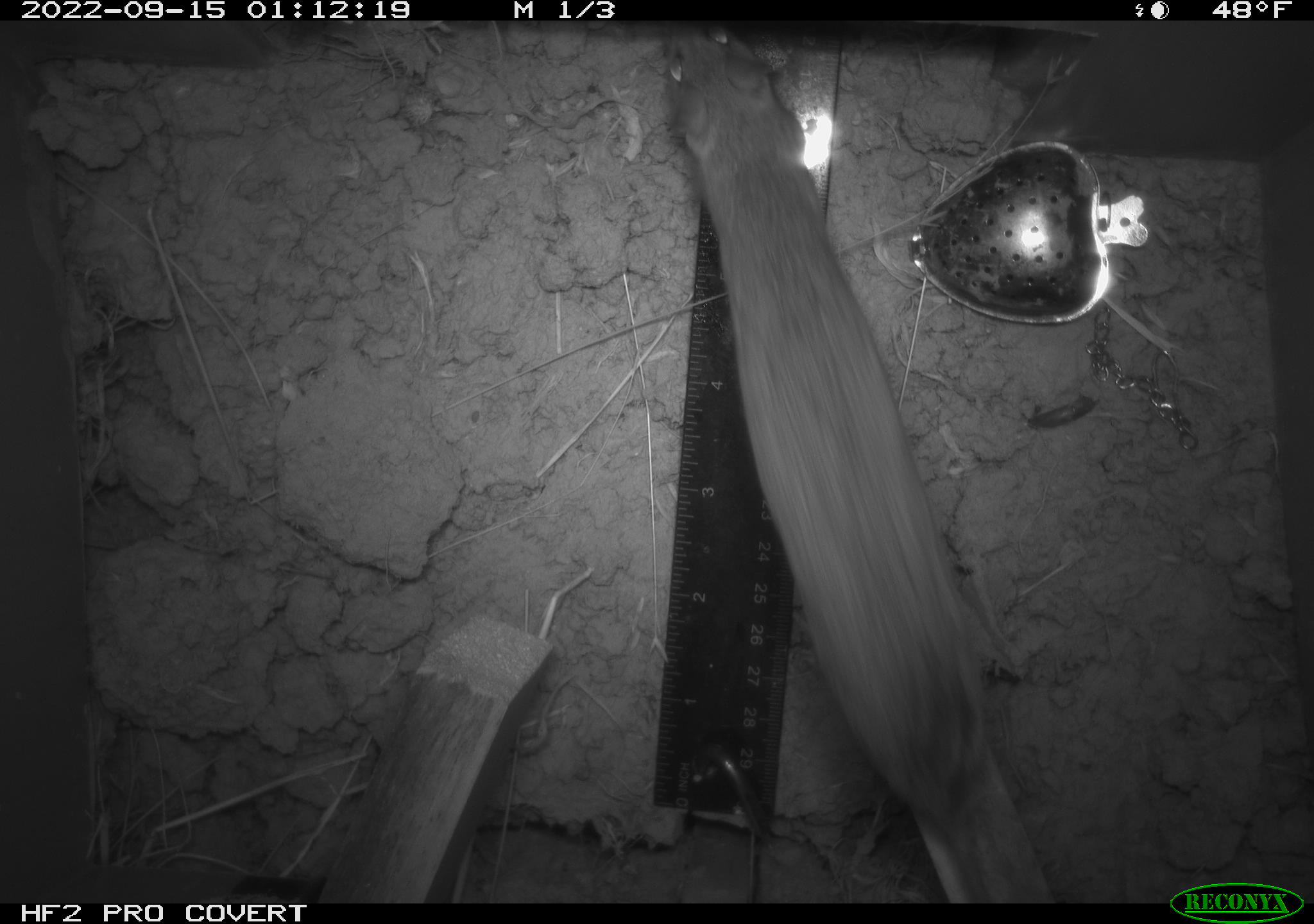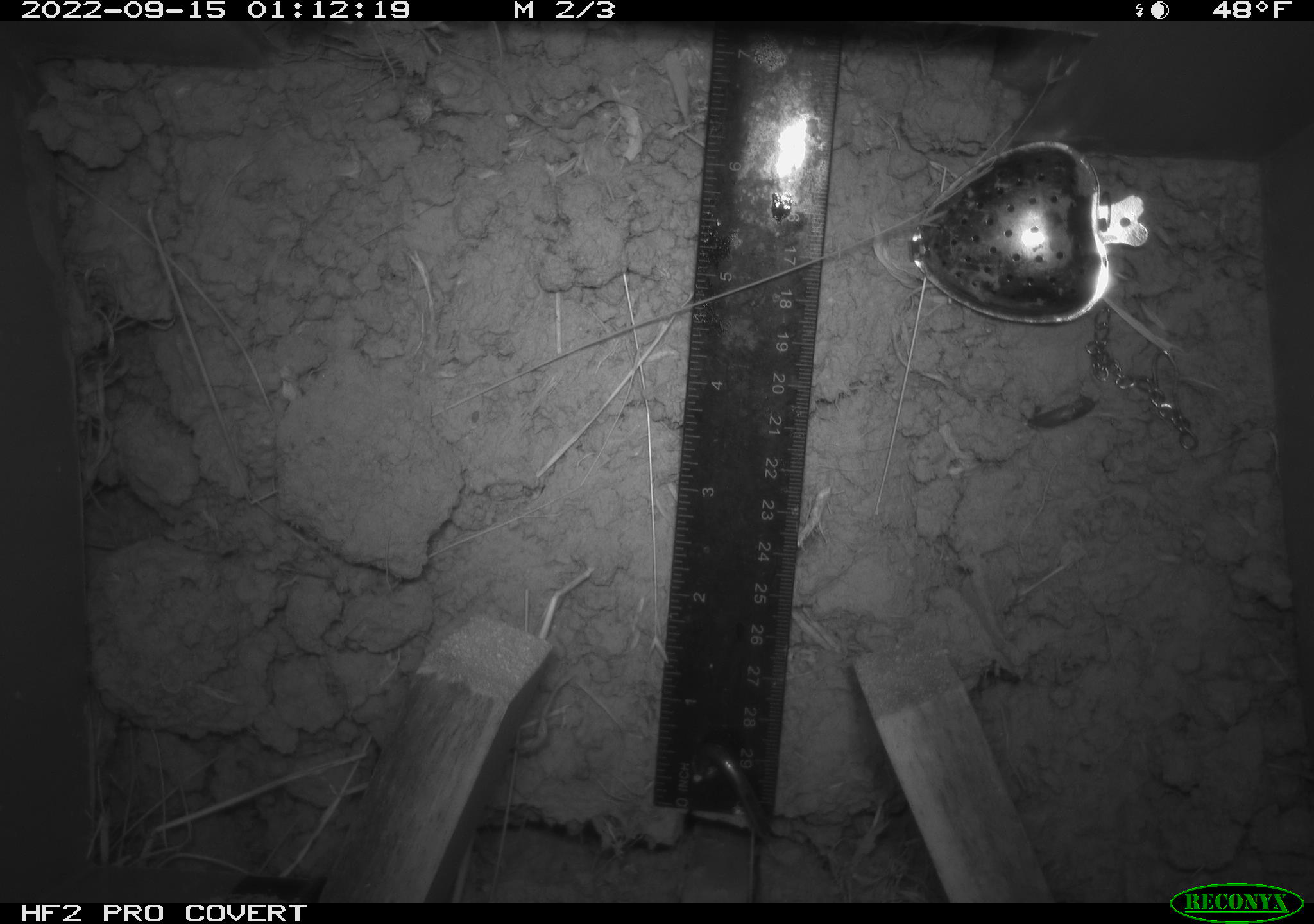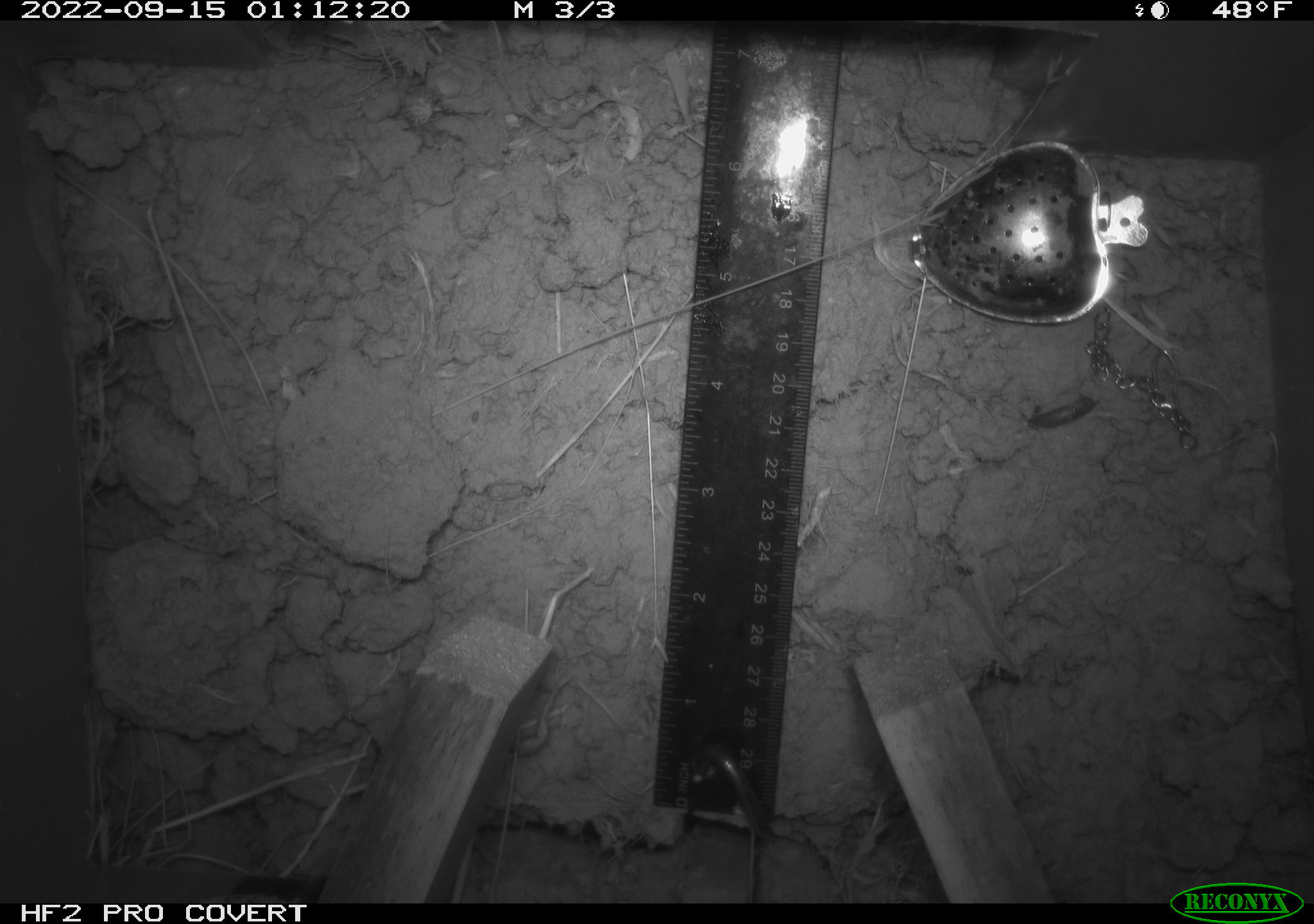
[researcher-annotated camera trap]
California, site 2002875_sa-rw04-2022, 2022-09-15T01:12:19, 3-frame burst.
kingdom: Animalia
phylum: Chordata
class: Mammalia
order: Rodentia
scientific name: Rodentia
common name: mouse species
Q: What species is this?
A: Mouse species (Rodentia).